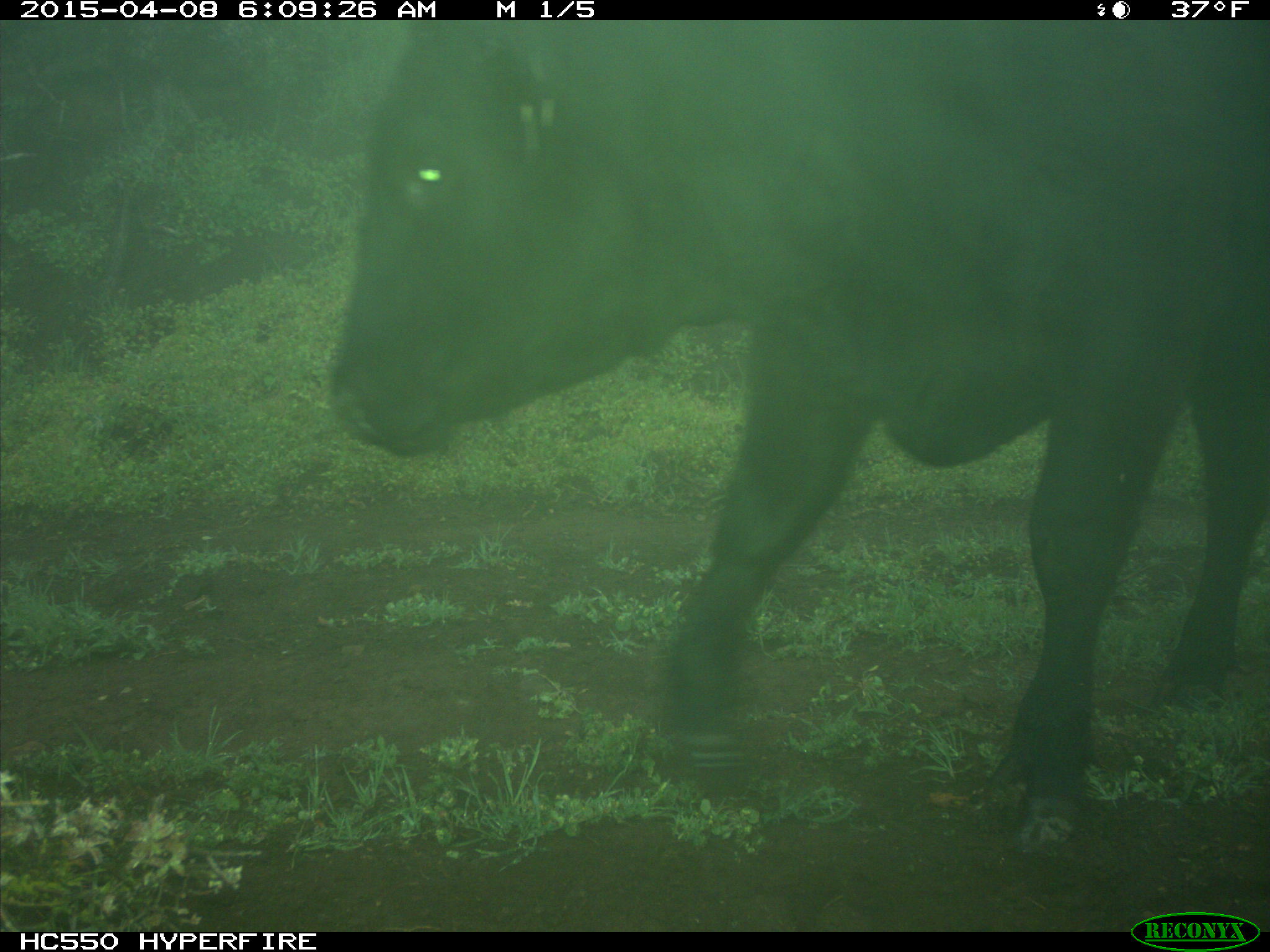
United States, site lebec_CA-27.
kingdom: Animalia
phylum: Chordata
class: Mammalia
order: Artiodactyla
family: Bovidae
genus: Bos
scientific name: Bos taurus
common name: domestic cow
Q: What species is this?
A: Bos taurus (domestic cow).